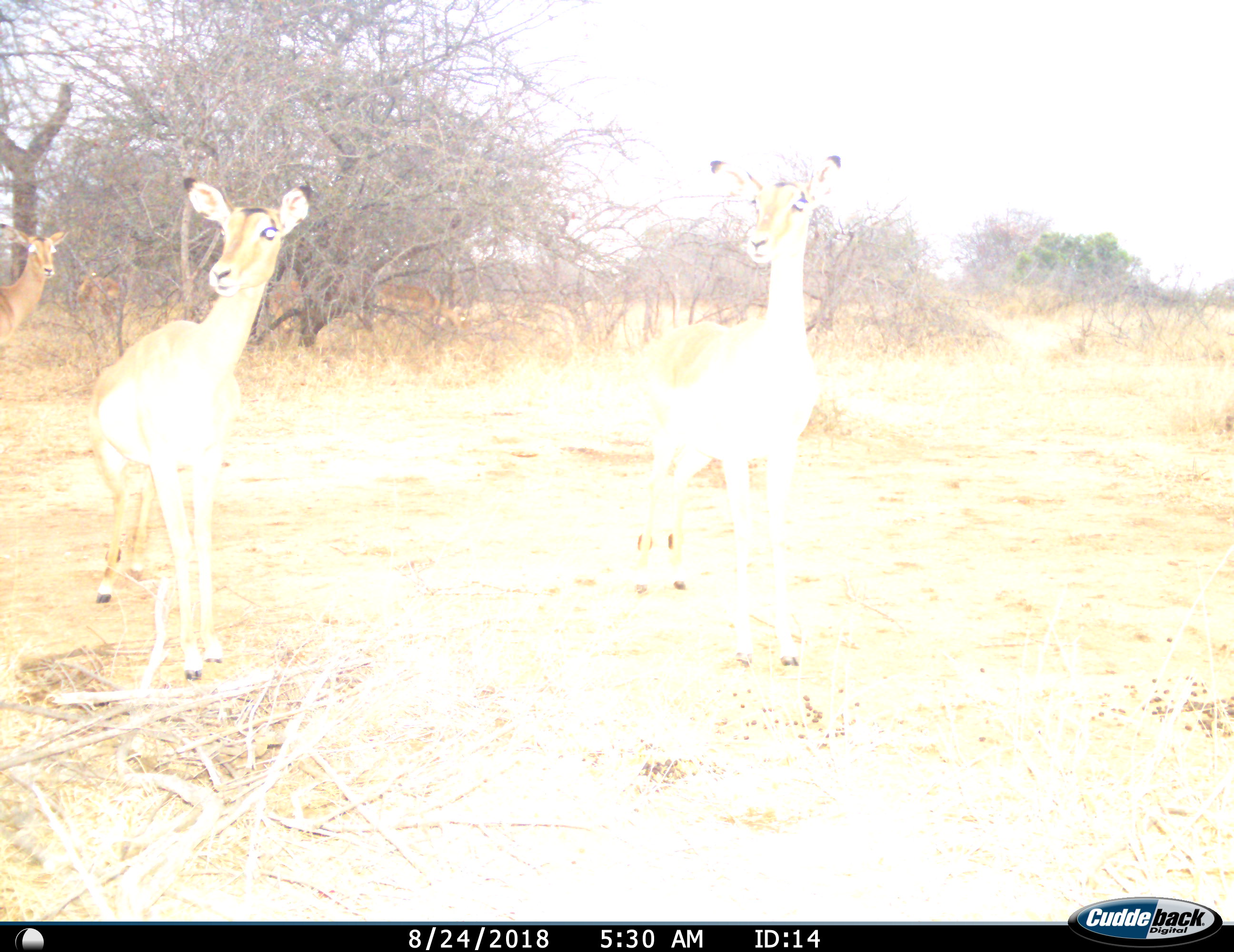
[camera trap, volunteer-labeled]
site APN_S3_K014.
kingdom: Animalia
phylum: Chordata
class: Mammalia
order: Artiodactyla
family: Bovidae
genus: Aepyceros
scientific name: Aepyceros melampus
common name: impala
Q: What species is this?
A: Impala (Aepyceros melampus).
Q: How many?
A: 5.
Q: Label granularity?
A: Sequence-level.